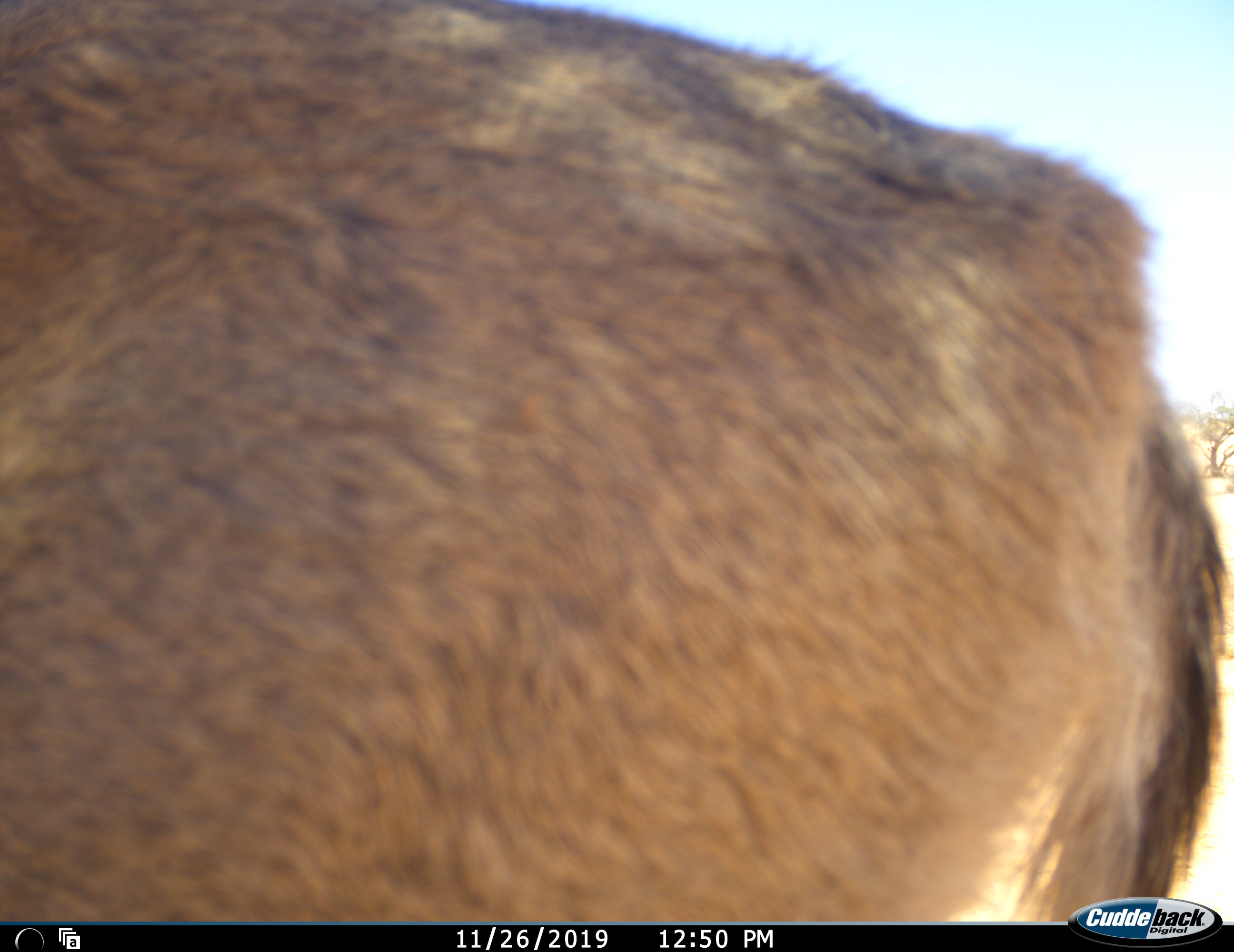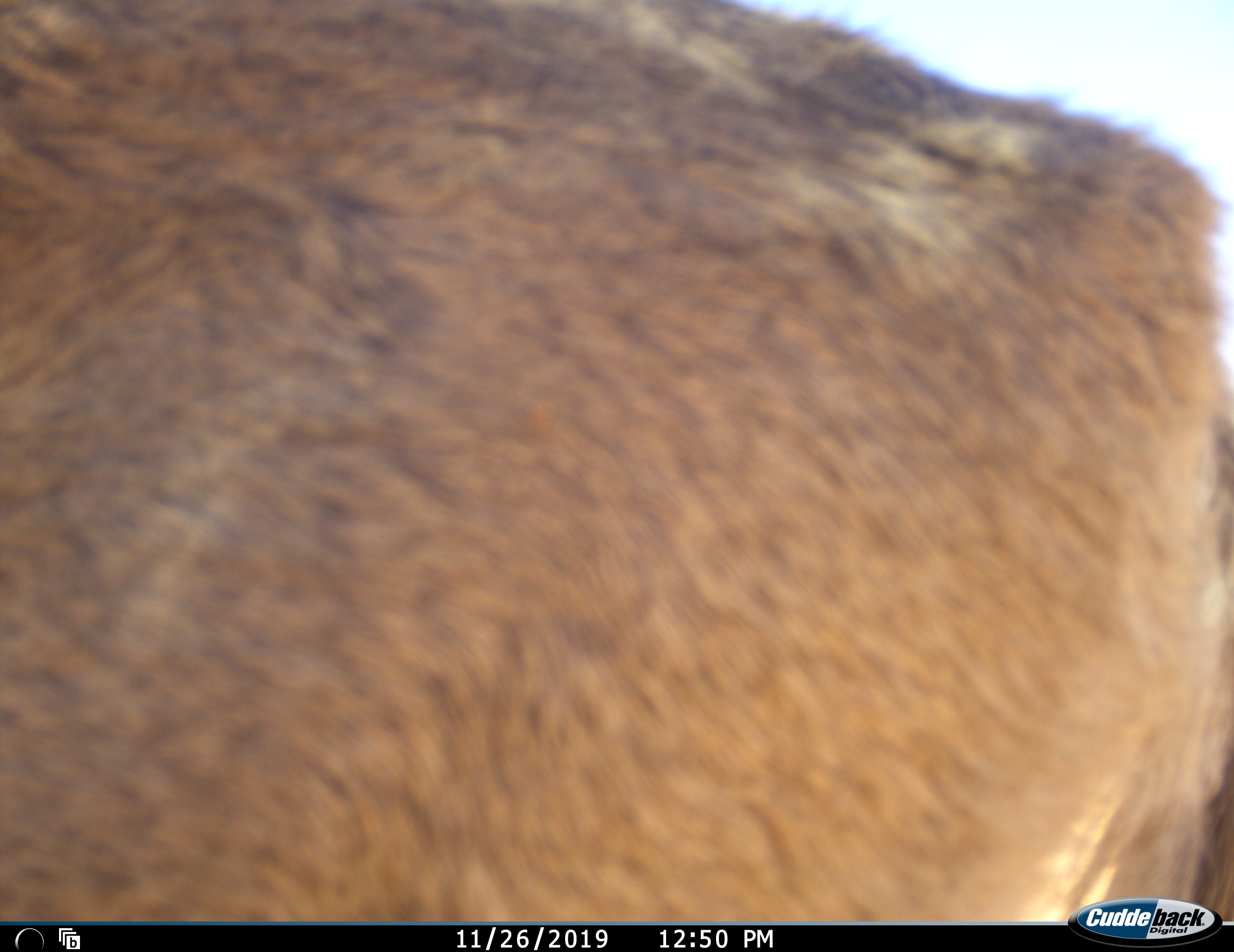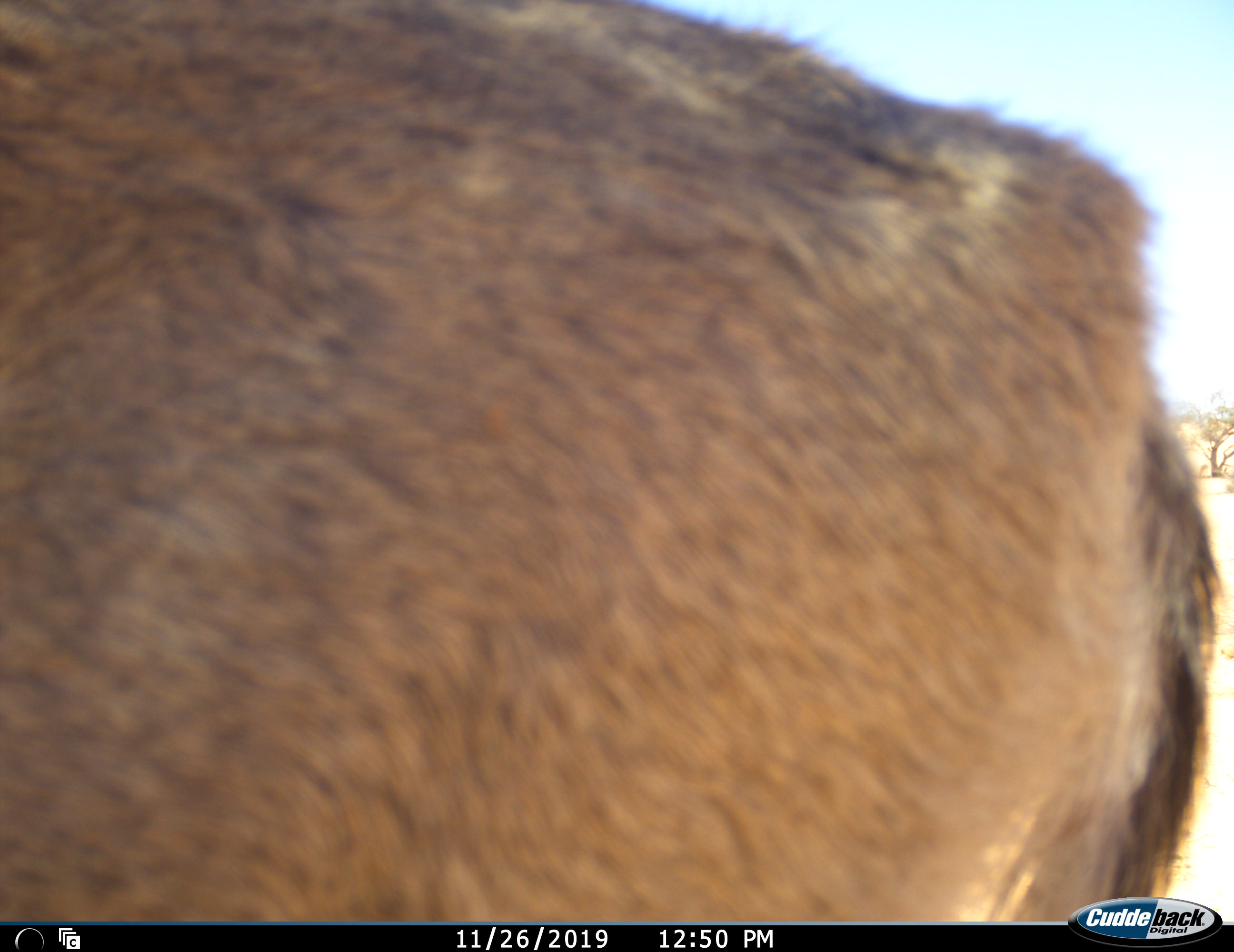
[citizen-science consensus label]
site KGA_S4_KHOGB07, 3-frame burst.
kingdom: Animalia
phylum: Chordata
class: Mammalia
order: Artiodactyla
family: Bovidae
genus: Antidorcas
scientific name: Antidorcas marsupialis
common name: springbok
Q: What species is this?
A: Springbok (Antidorcas marsupialis).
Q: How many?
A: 1.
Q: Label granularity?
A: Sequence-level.